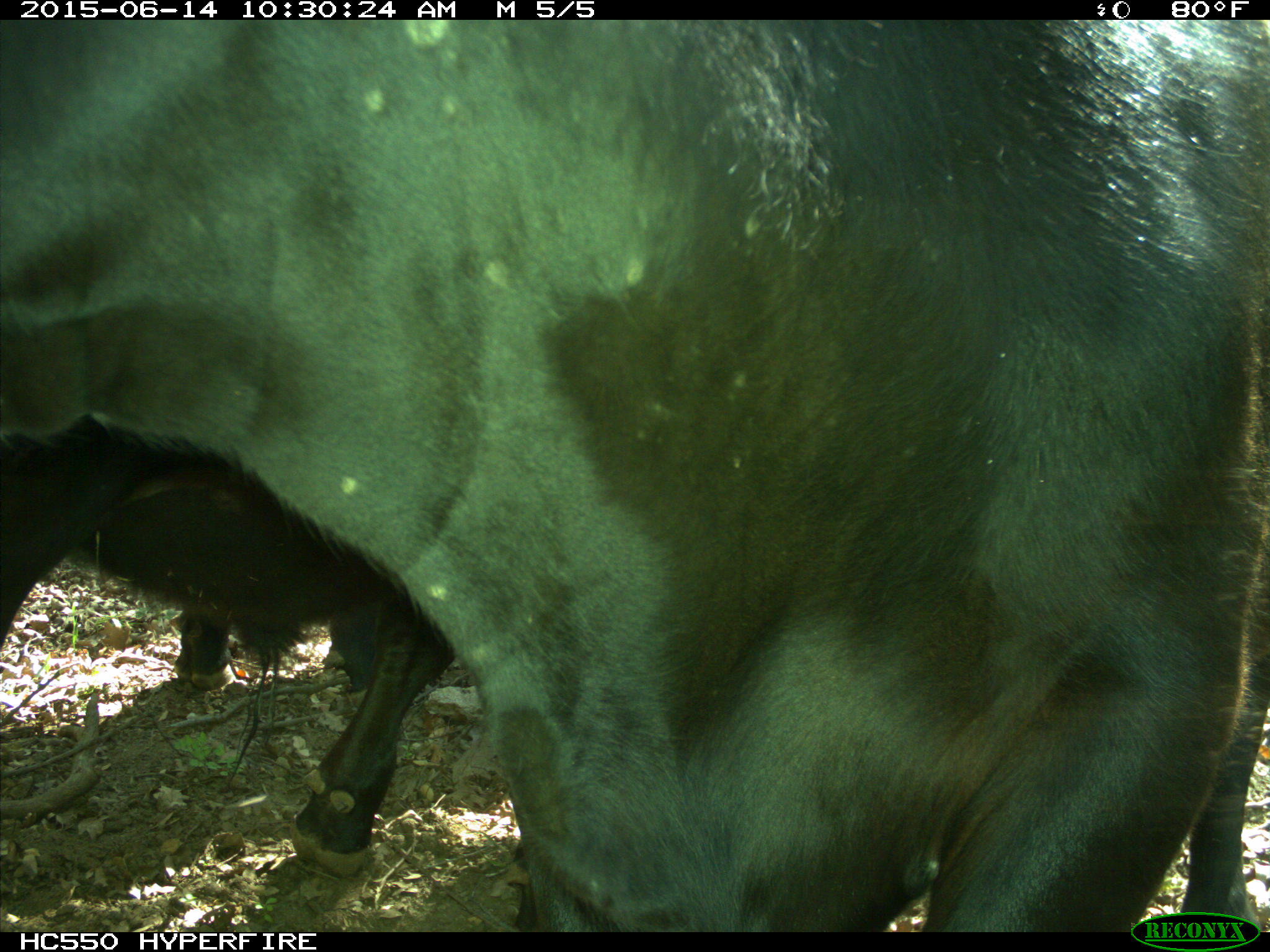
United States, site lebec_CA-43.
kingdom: Animalia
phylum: Chordata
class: Mammalia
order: Artiodactyla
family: Bovidae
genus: Bos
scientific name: Bos taurus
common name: domestic cow